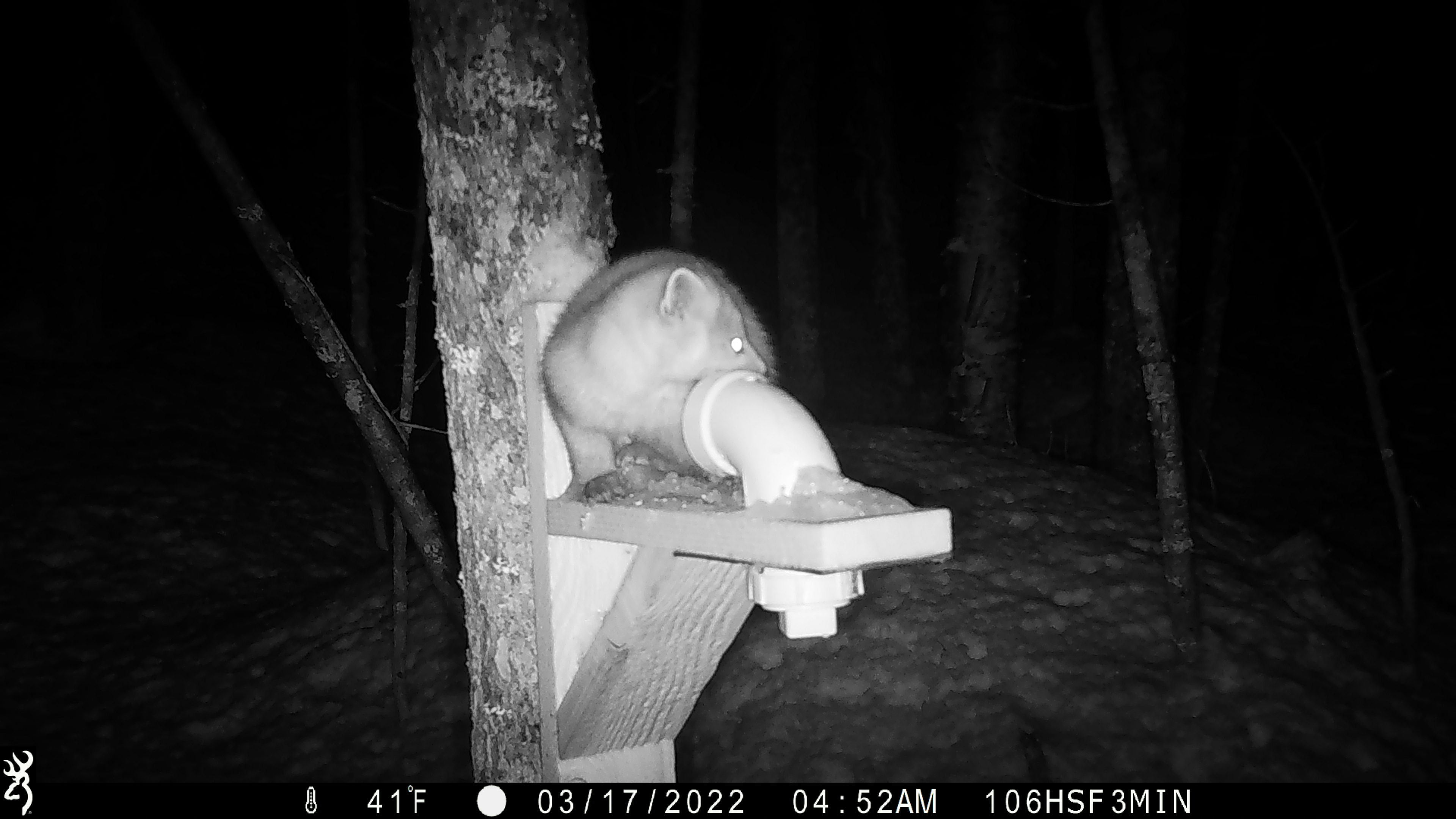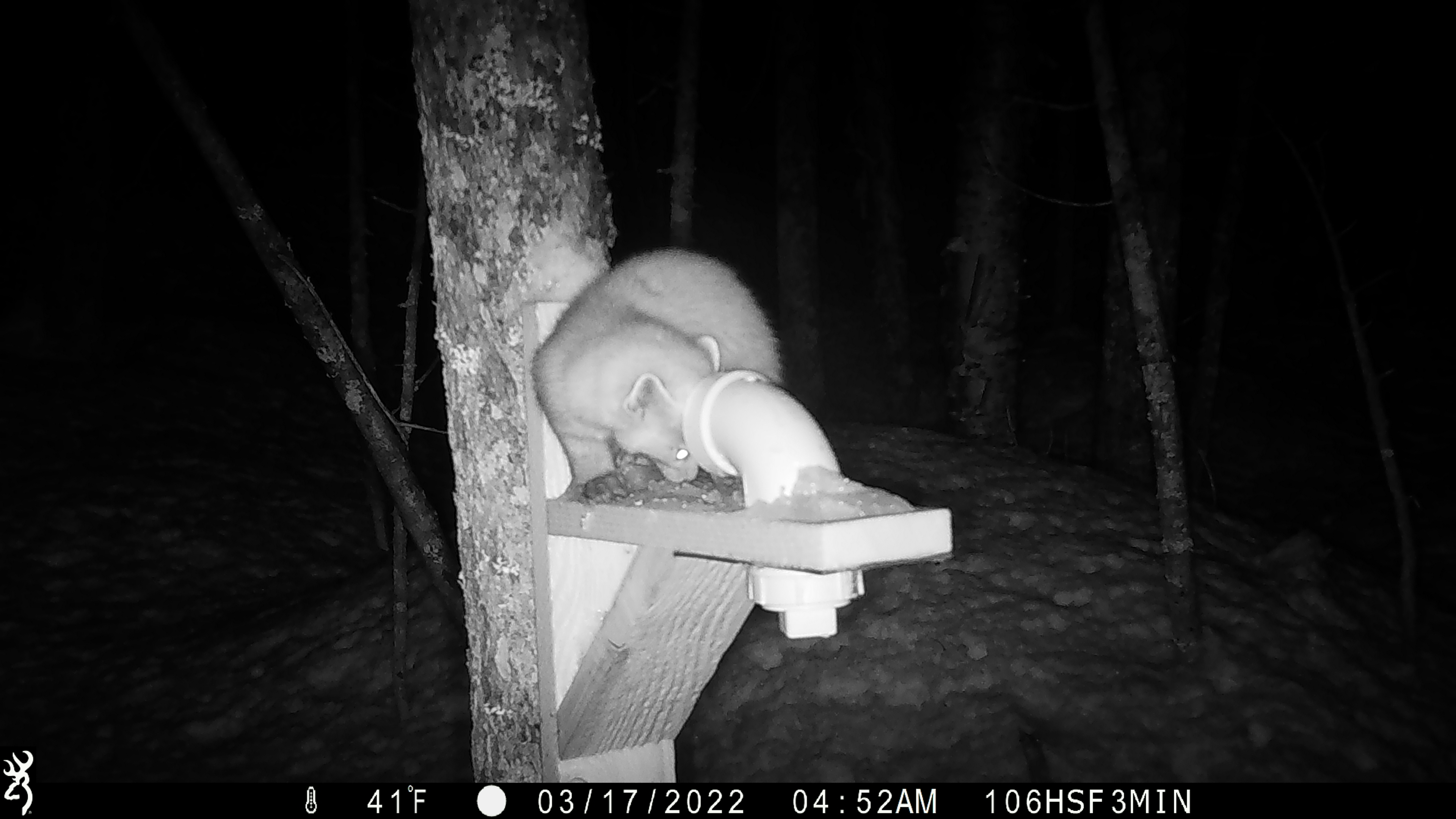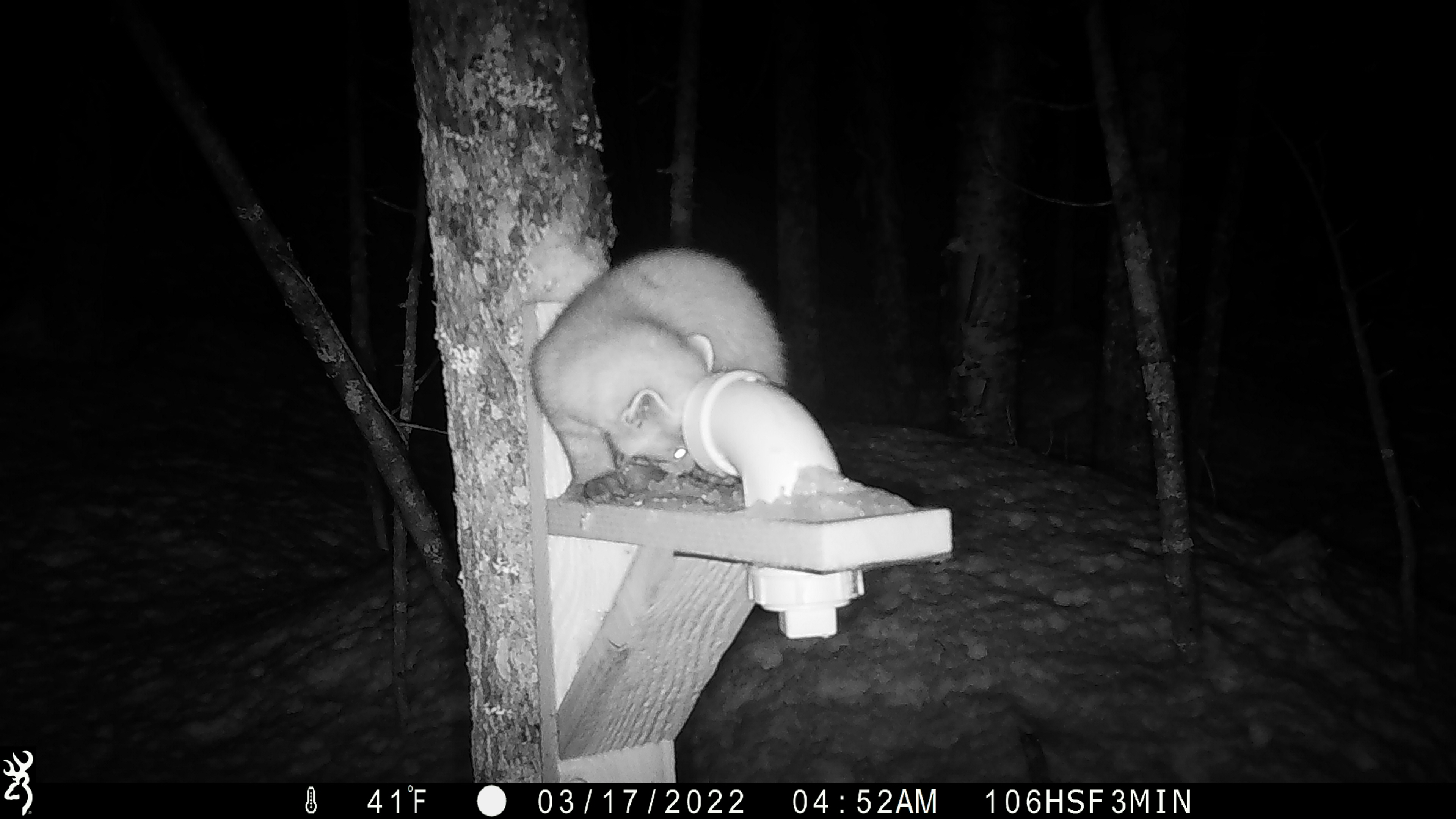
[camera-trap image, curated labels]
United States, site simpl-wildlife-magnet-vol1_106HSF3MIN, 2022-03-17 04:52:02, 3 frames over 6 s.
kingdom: Animalia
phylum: Chordata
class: Mammalia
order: Carnivora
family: Mustelidae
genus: Martes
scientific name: Martes americana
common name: american marten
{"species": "american marten (Martes americana)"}